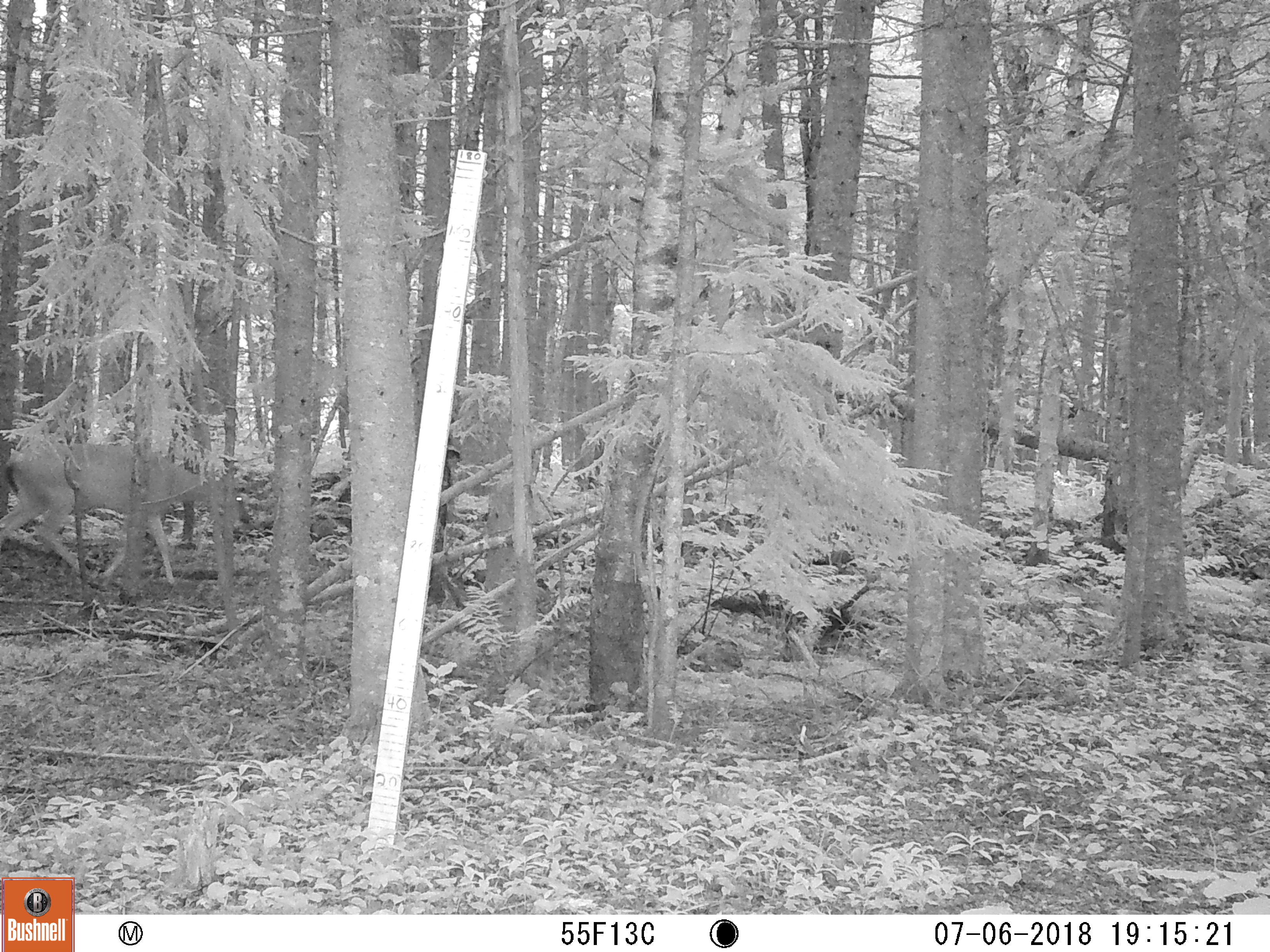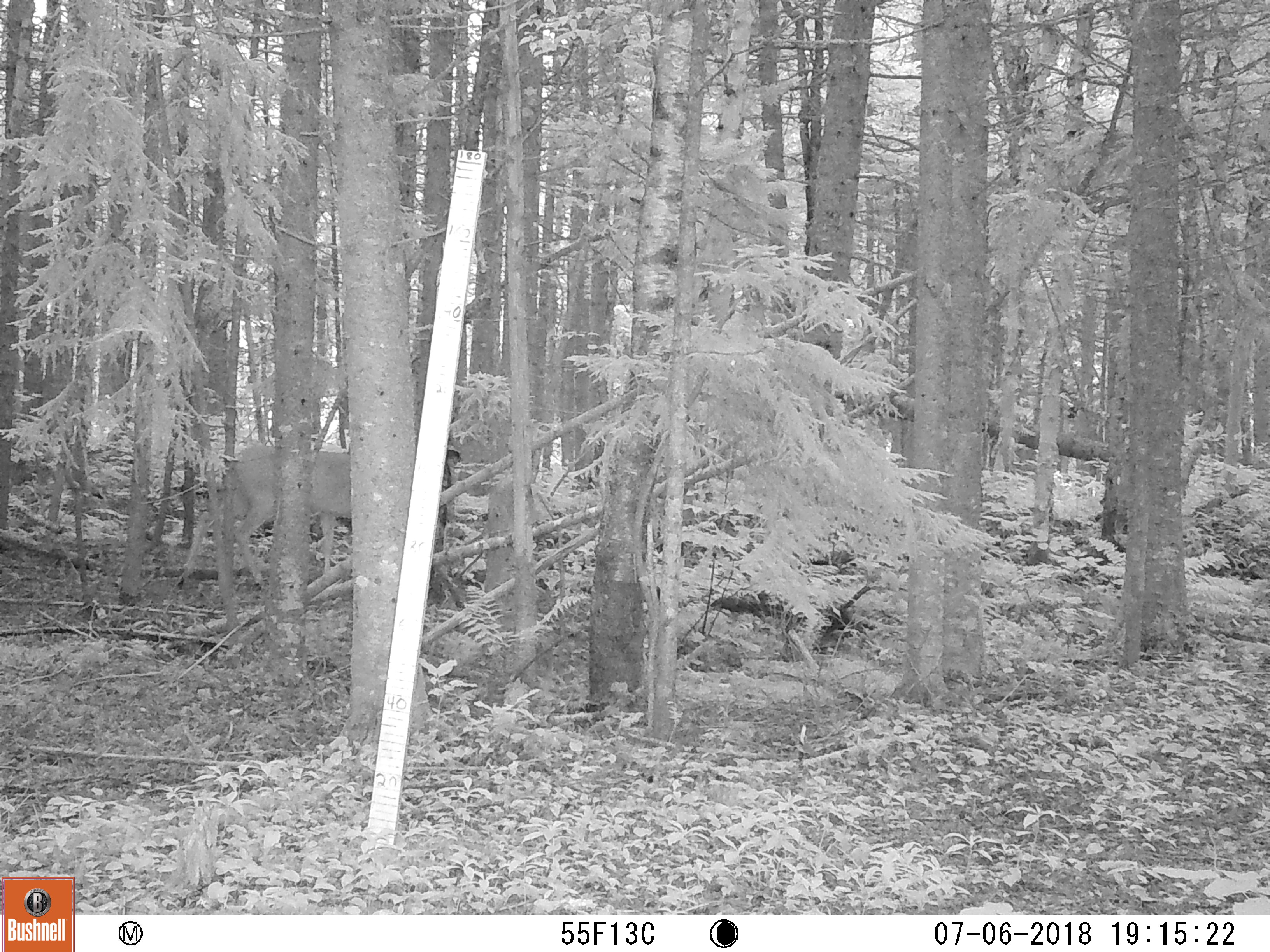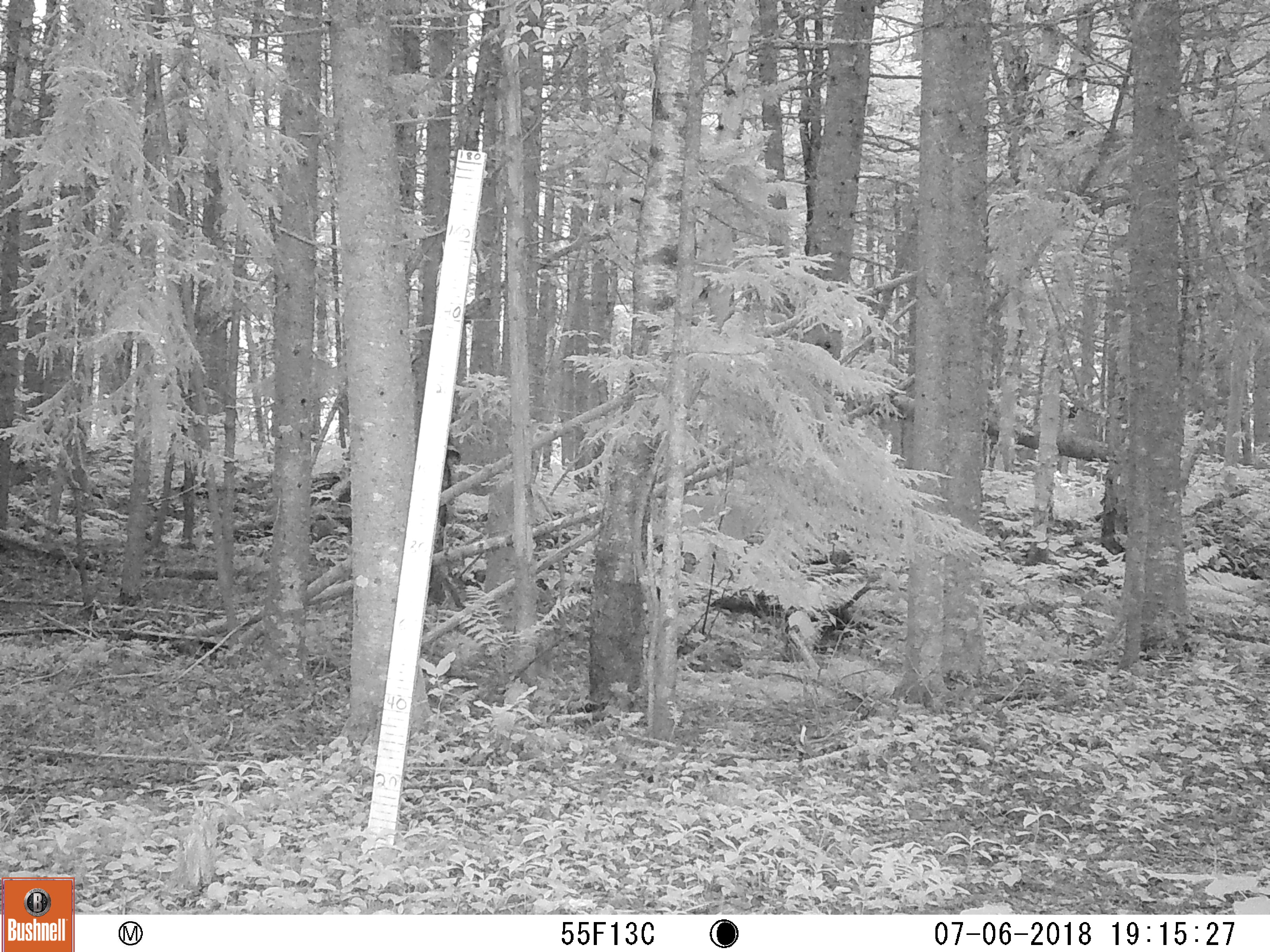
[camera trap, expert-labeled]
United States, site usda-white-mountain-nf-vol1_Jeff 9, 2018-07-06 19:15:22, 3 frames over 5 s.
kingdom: Animalia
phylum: Chordata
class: Mammalia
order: Artiodactyla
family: Cervidae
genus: Odocoileus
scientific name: Odocoileus virginianus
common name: white-tailed deer